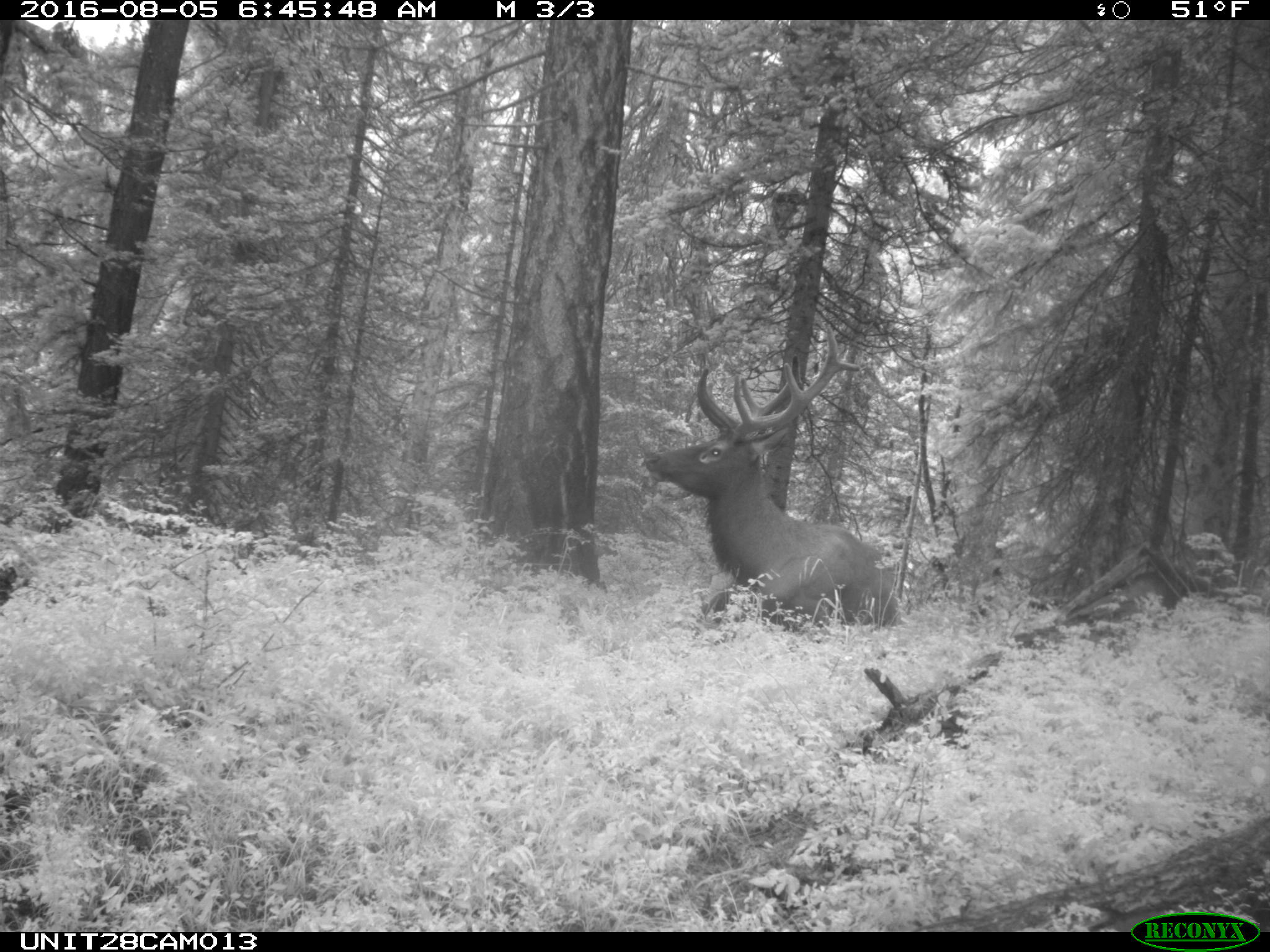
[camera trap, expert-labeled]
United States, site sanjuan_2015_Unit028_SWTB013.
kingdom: Animalia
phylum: Chordata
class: Mammalia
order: Artiodactyla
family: Cervidae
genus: Cervus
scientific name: Cervus elaphus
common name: red deer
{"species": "Cervus elaphus (red deer)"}